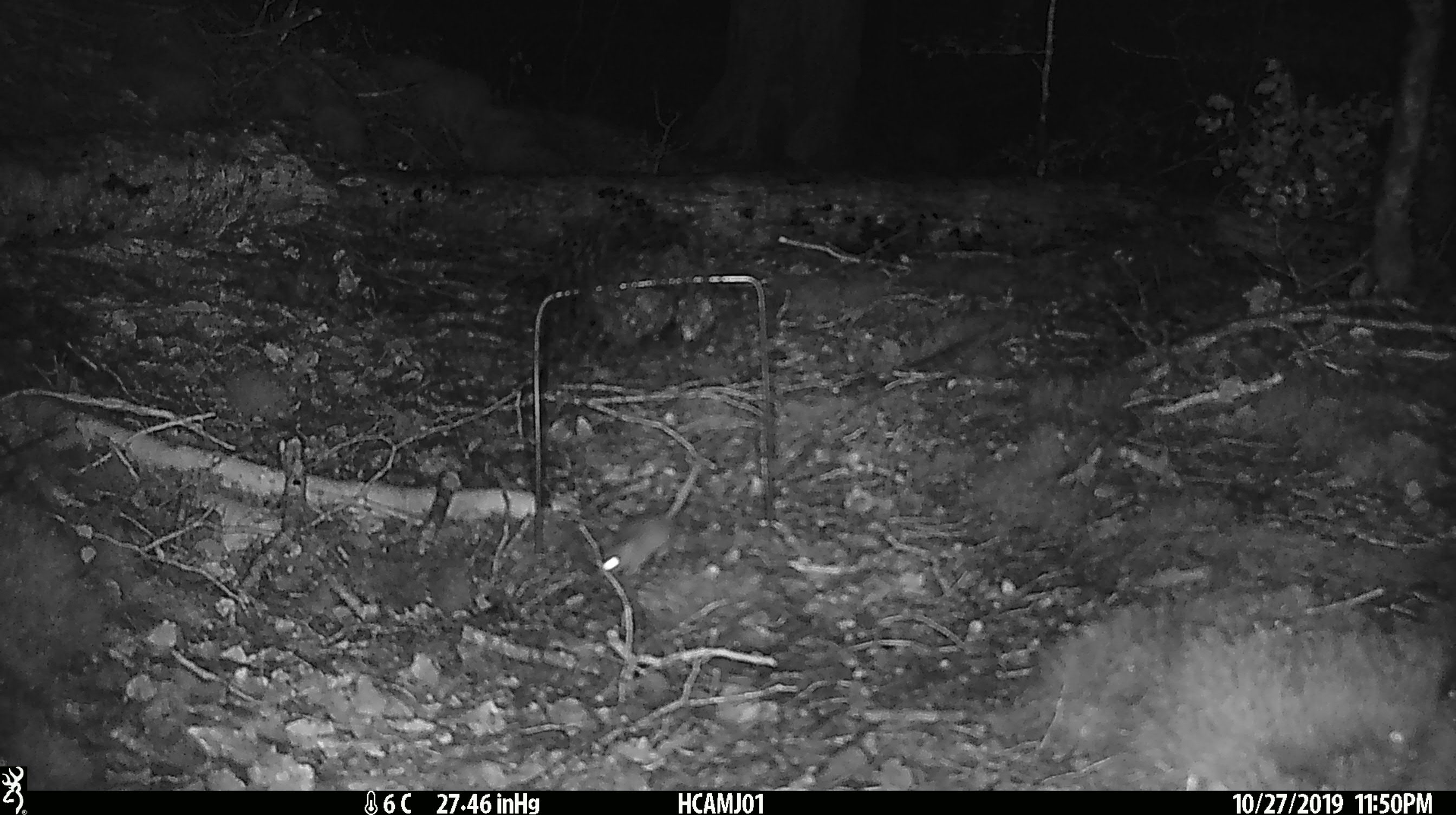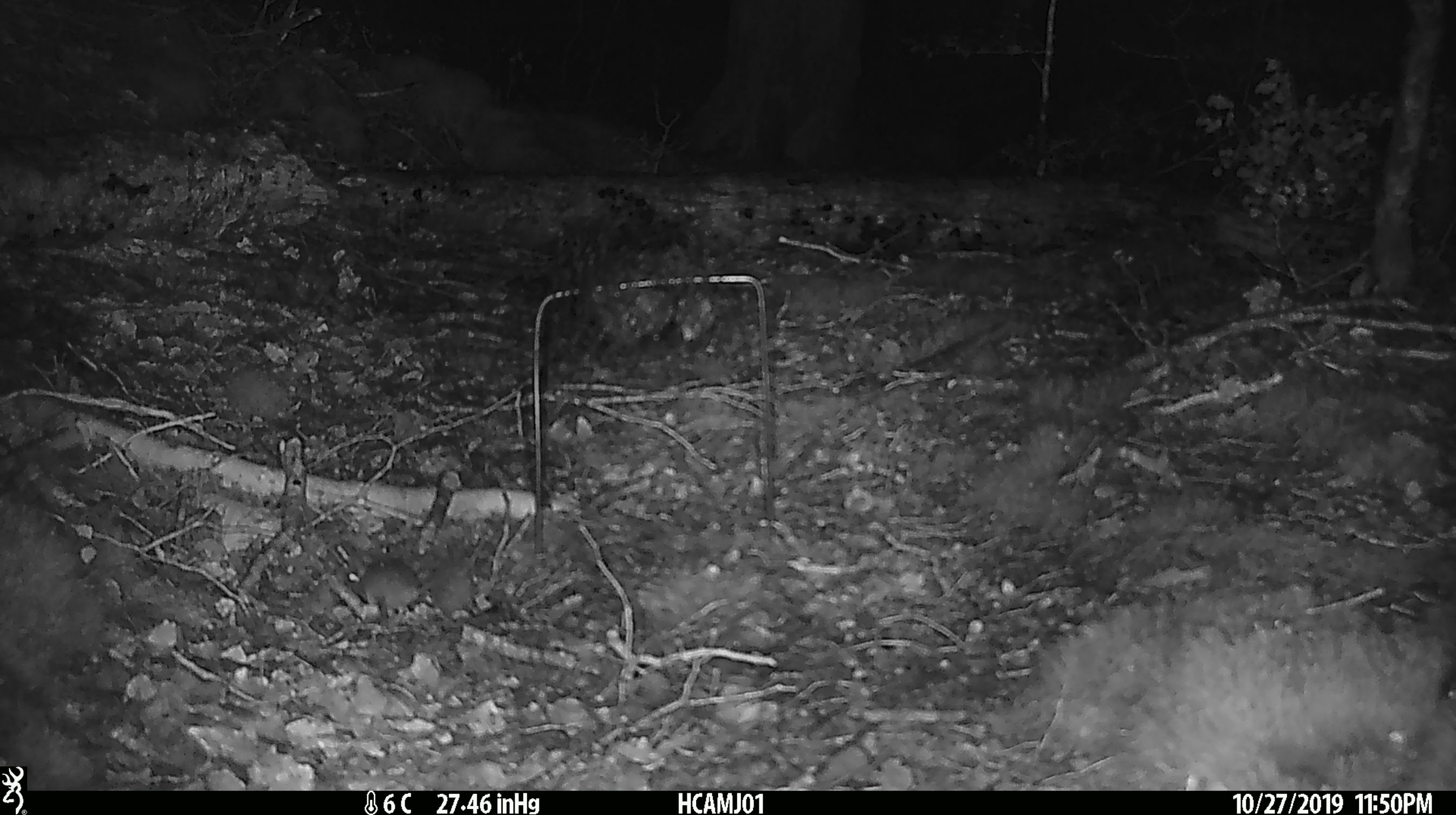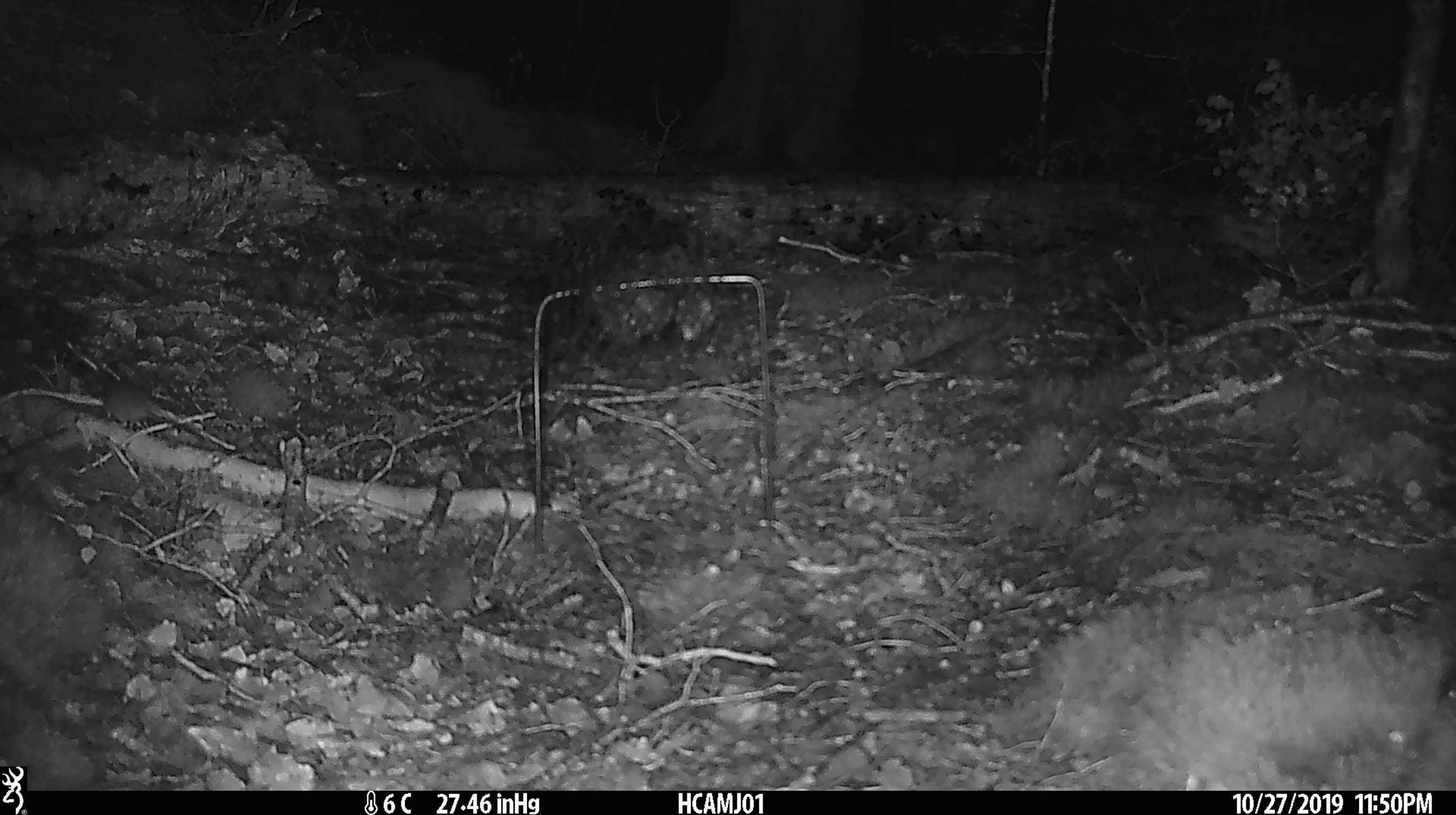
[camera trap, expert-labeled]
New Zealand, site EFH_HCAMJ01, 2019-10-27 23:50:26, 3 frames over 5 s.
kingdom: Animalia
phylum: Chordata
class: Mammalia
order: Rodentia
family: Muridae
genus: Mus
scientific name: Mus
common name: mouse